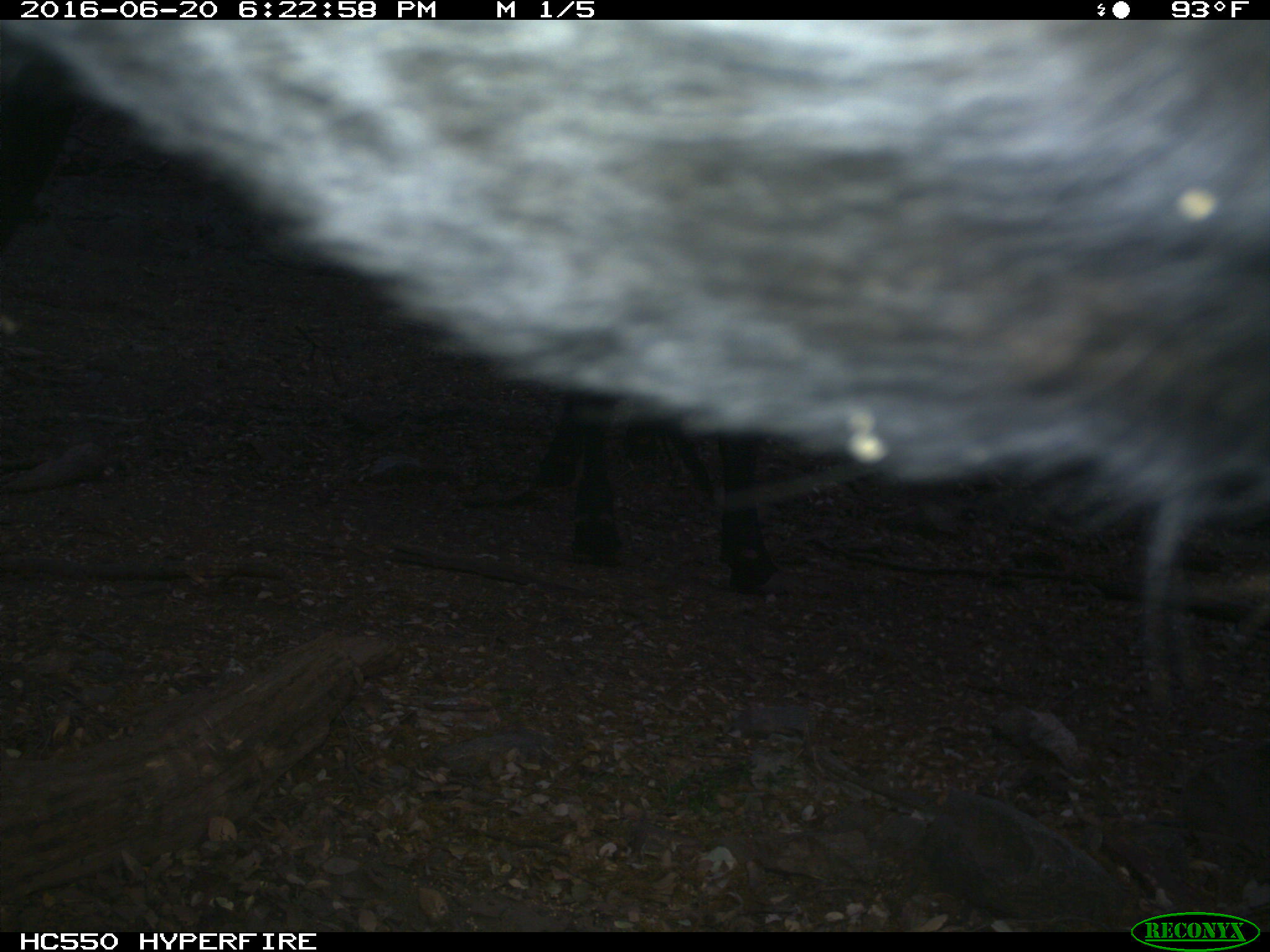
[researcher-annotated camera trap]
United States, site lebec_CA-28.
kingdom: Animalia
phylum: Chordata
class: Mammalia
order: Artiodactyla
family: Bovidae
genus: Bos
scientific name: Bos taurus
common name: domestic cow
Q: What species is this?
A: Bos taurus (domestic cow).